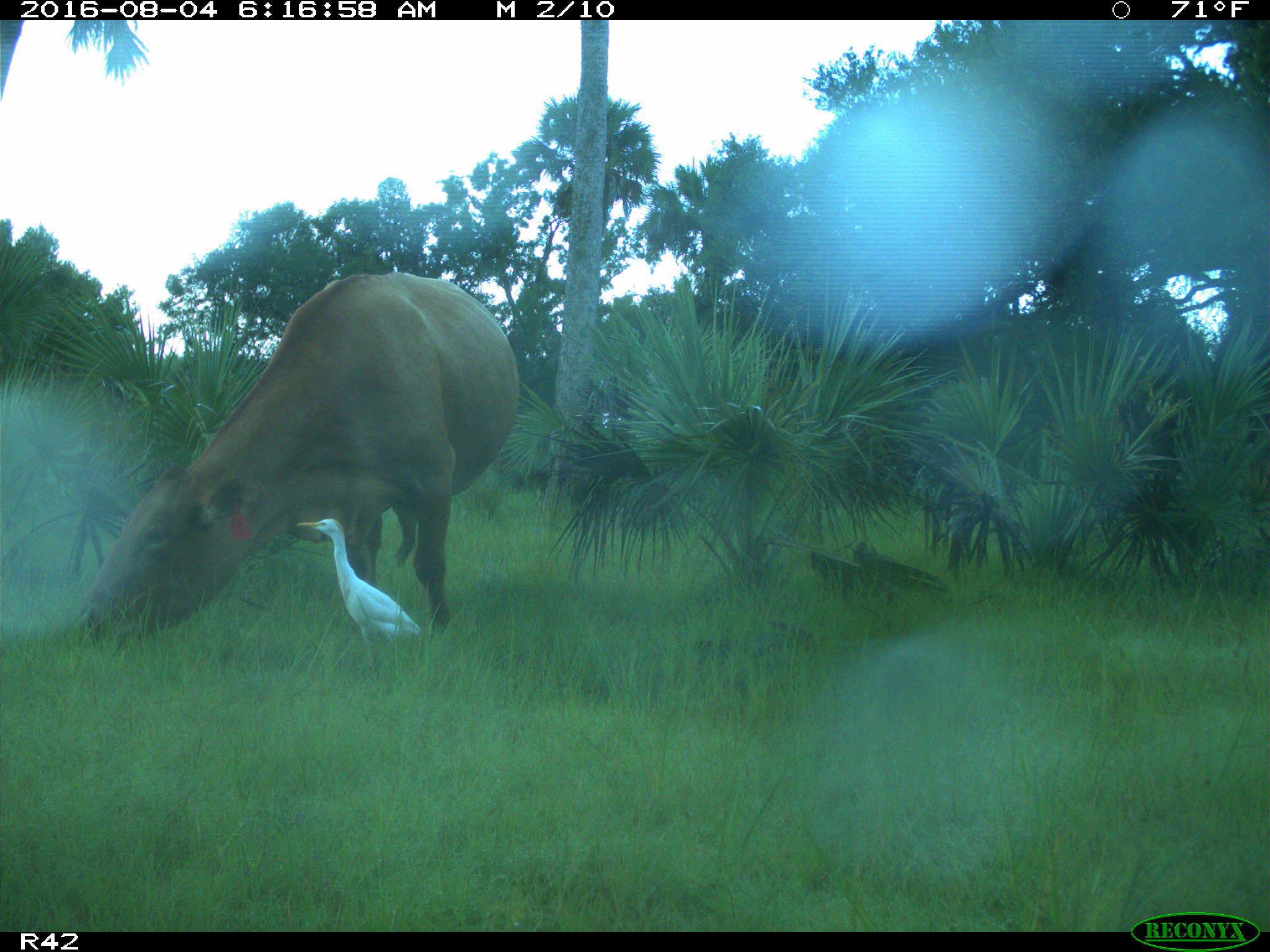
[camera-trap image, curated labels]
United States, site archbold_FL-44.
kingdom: Animalia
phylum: Chordata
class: Mammalia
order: Artiodactyla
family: Bovidae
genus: Bos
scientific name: Bos taurus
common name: domestic cow